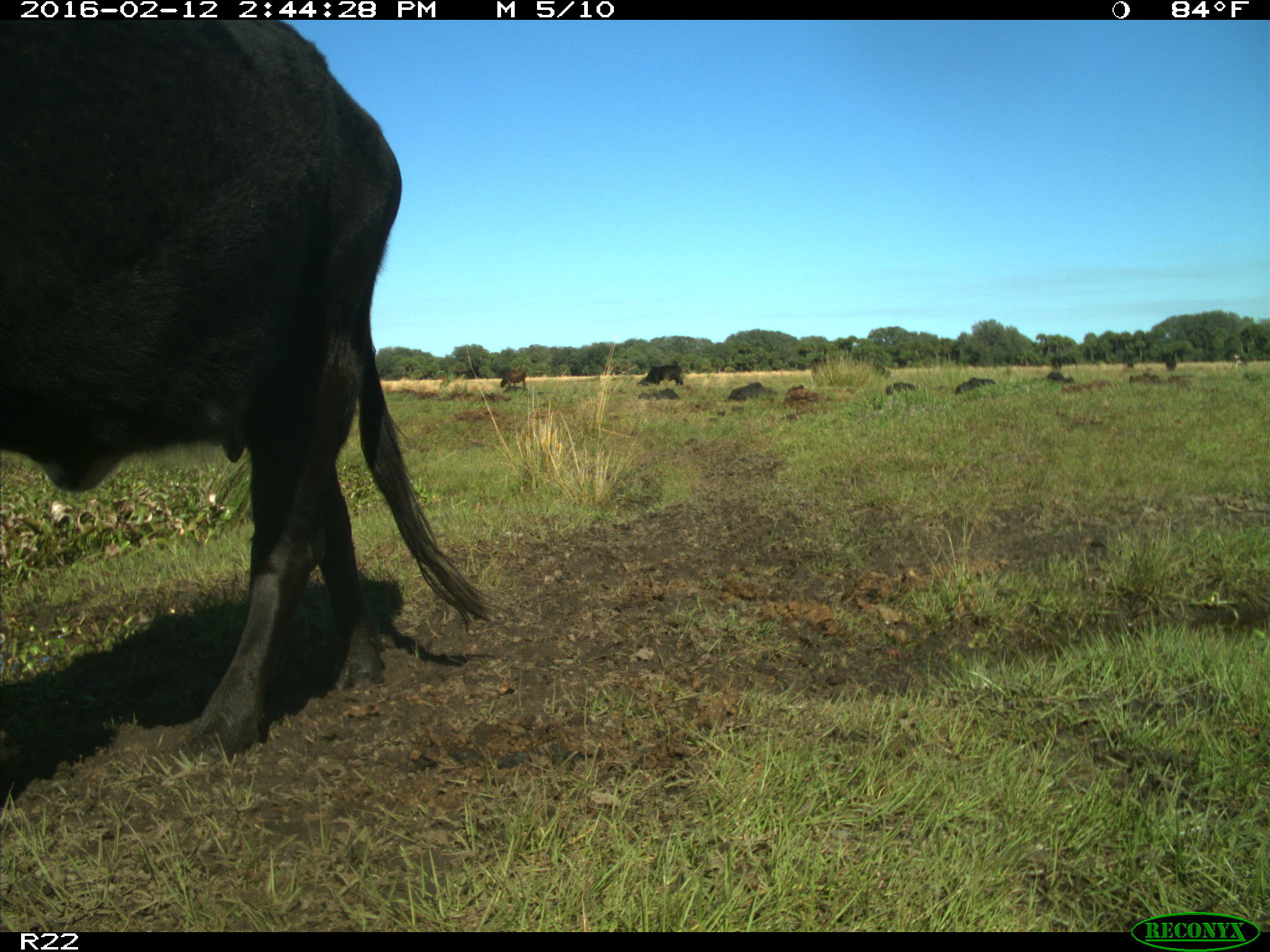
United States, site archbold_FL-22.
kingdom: Animalia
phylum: Chordata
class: Mammalia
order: Artiodactyla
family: Bovidae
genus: Bos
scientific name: Bos taurus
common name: domestic cow